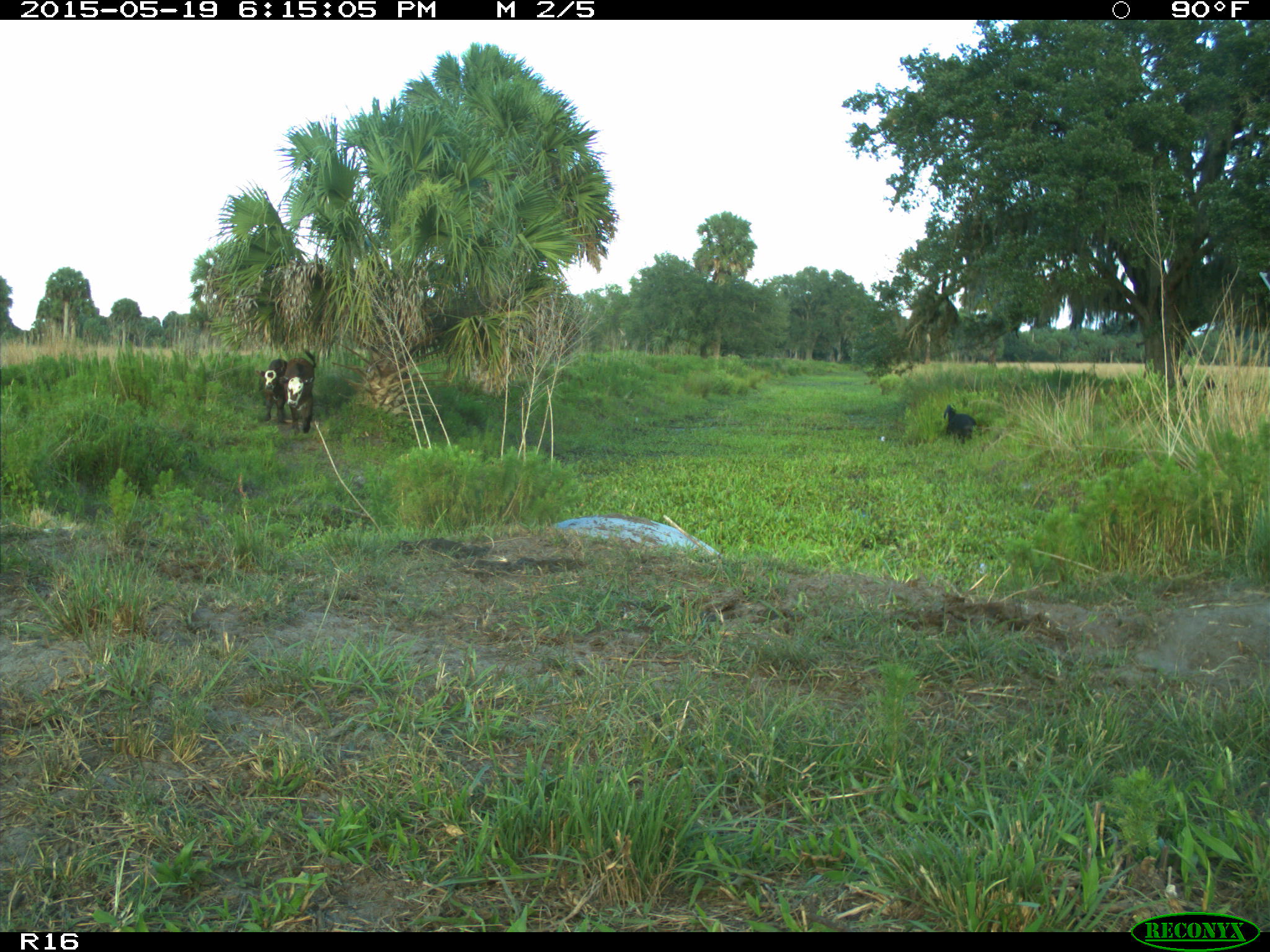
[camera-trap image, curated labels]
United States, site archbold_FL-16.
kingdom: Animalia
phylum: Chordata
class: Mammalia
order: Artiodactyla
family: Suidae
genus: Sus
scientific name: Sus scrofa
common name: wild boar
Sus scrofa (wild boar).